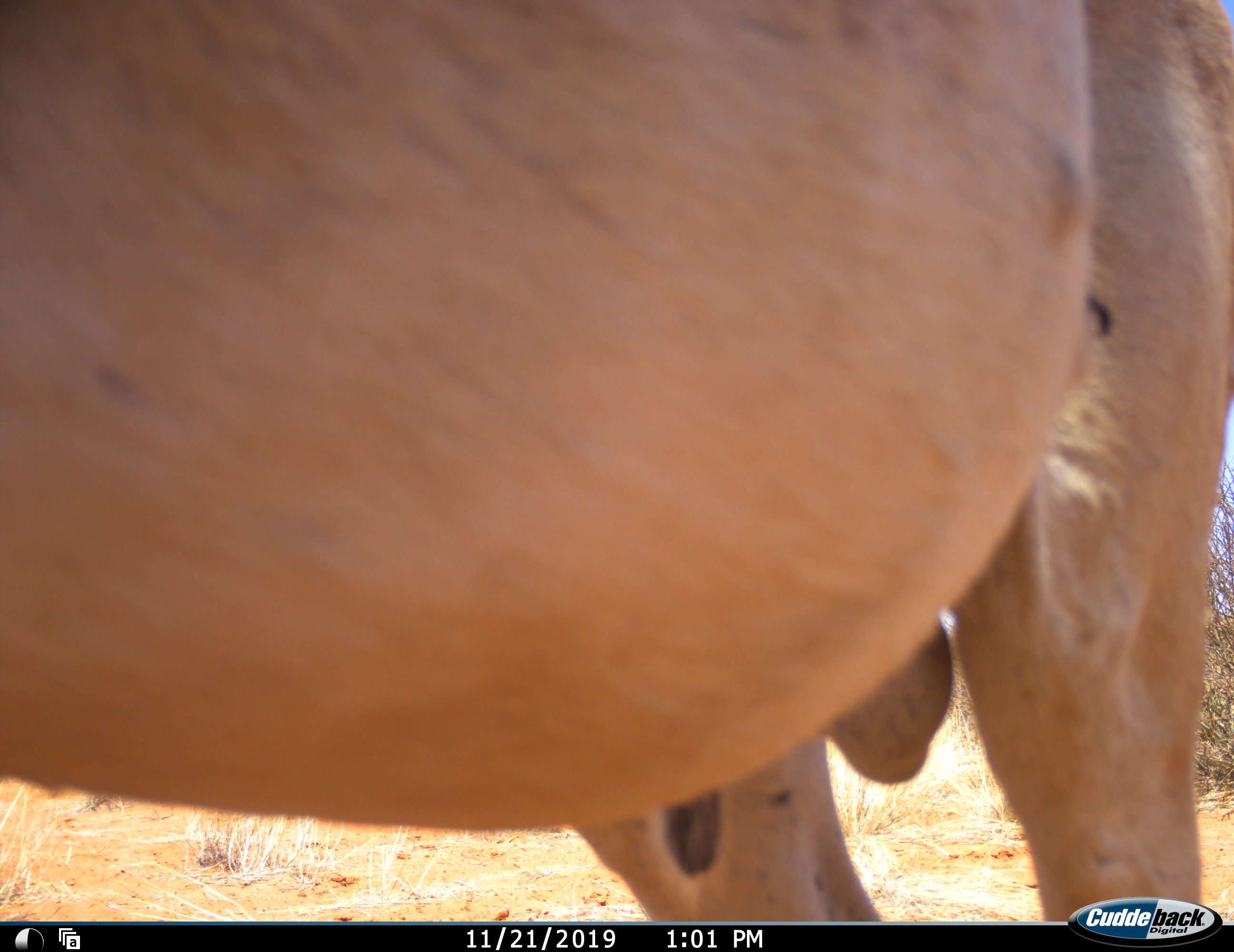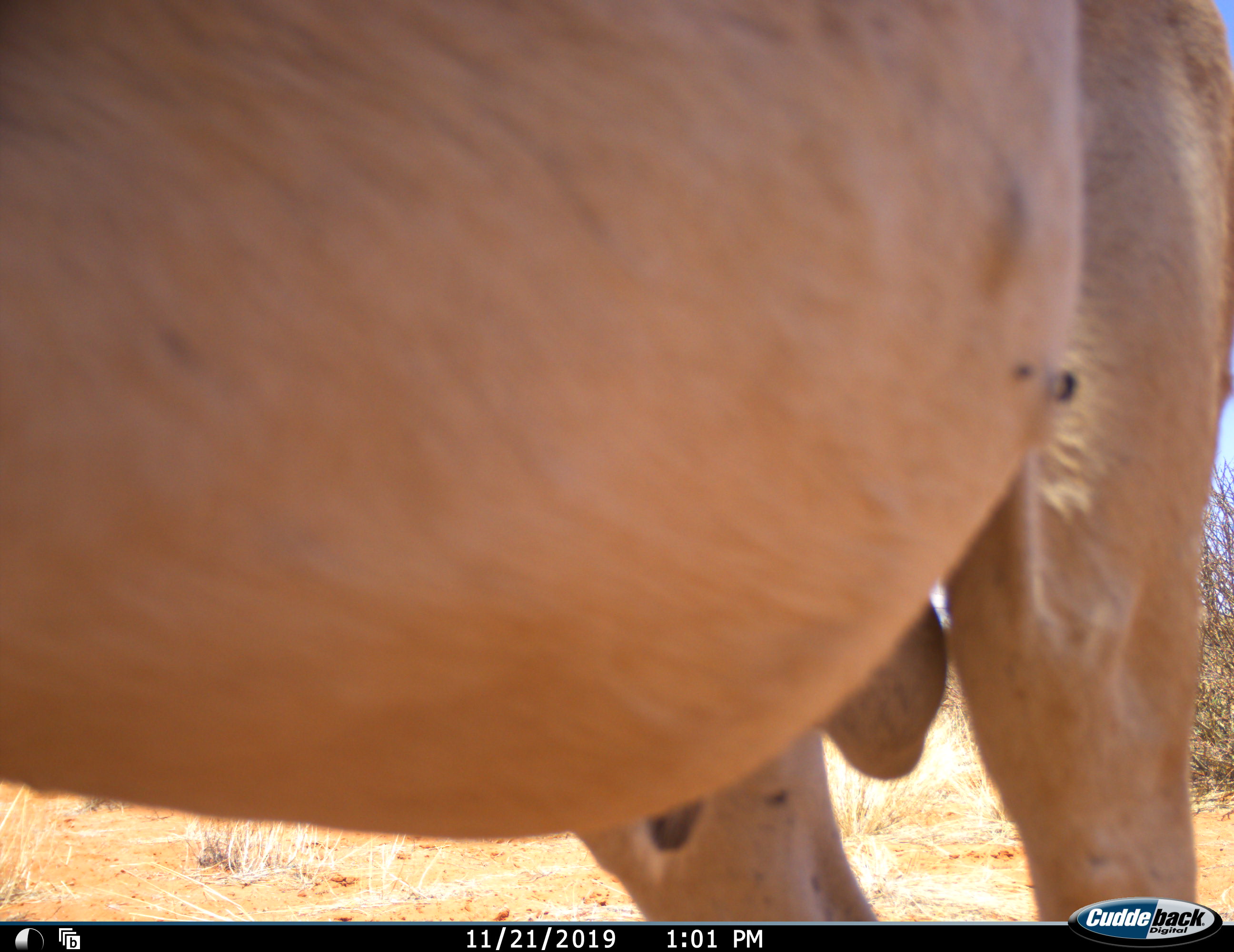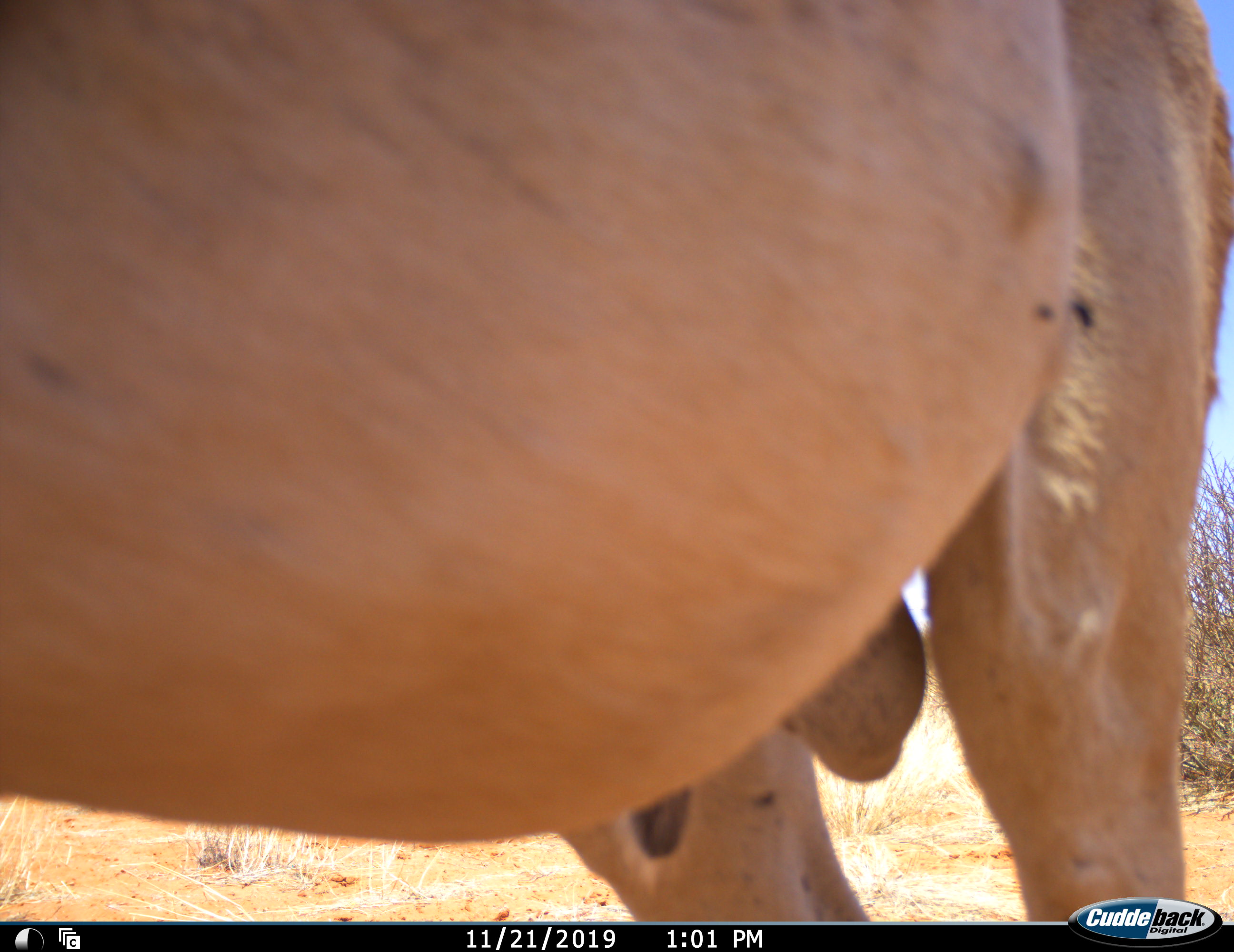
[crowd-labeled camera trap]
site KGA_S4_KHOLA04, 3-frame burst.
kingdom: Animalia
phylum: Chordata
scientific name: Vertebrata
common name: domestic animal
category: domesticanimal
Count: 1.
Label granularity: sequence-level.